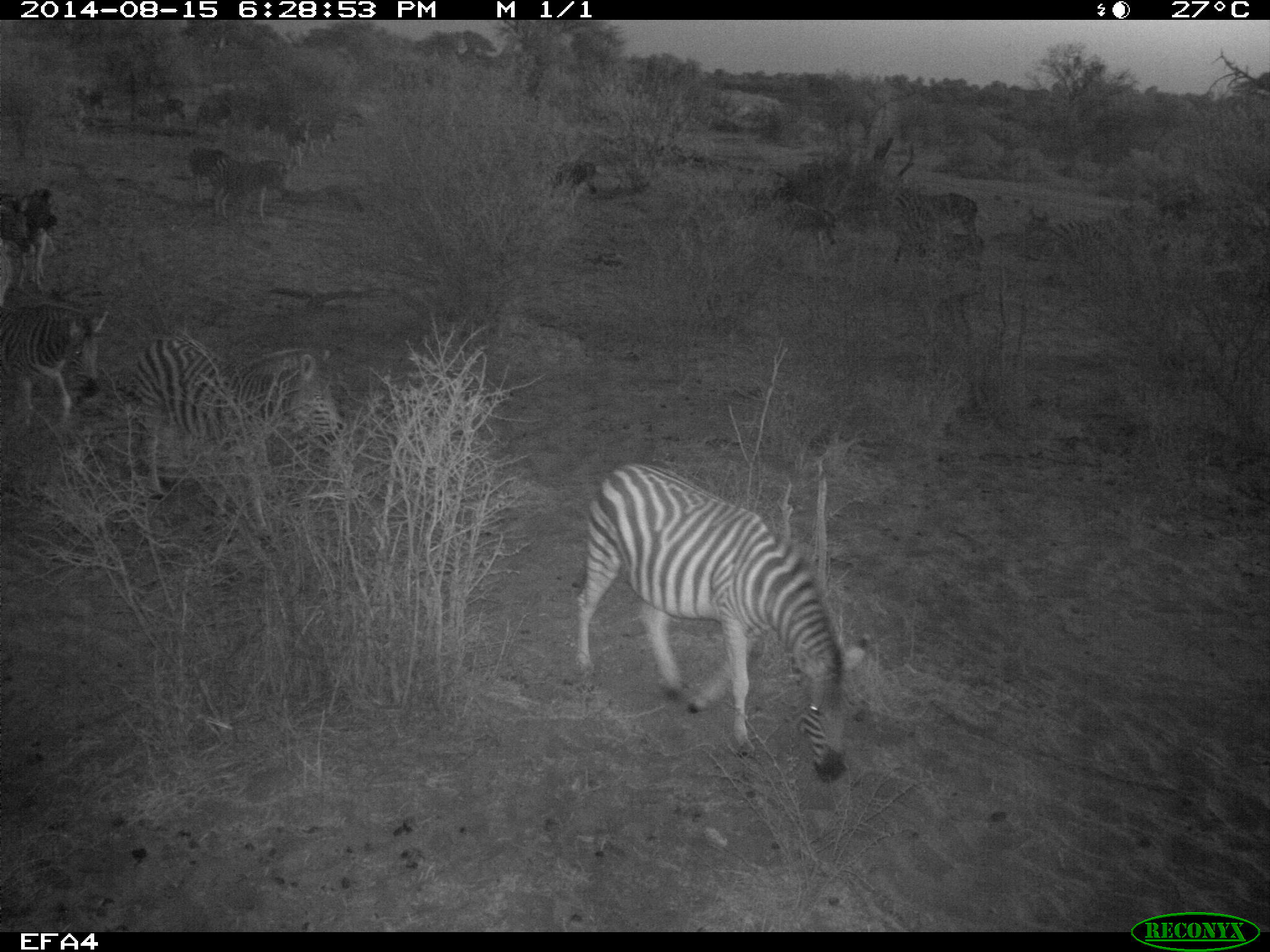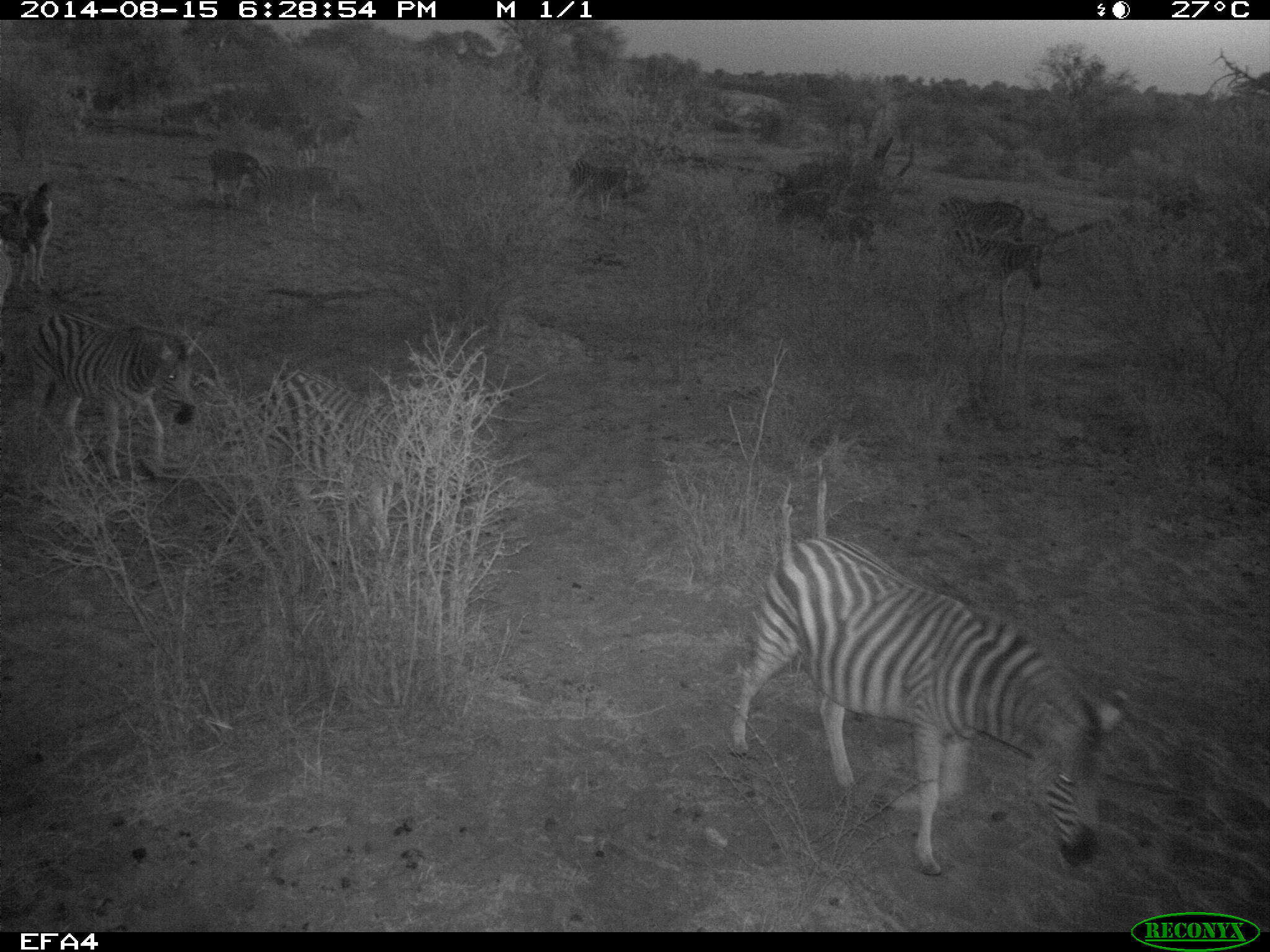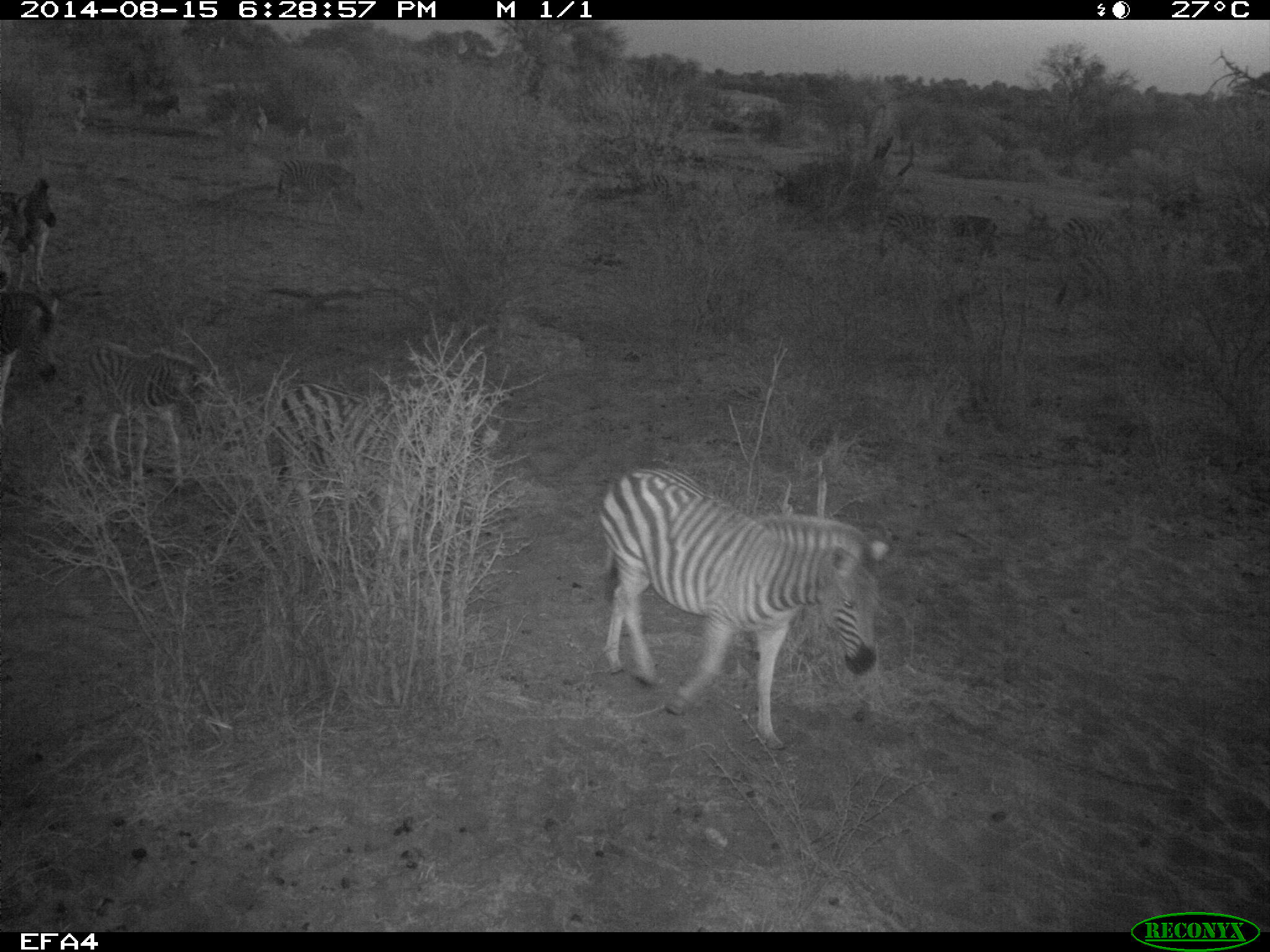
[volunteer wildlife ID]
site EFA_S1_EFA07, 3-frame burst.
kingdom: Animalia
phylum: Chordata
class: Mammalia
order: Perissodactyla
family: Equidae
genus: Equus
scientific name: Equus quagga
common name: plains zebra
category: zebraplains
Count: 11-50.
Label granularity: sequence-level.